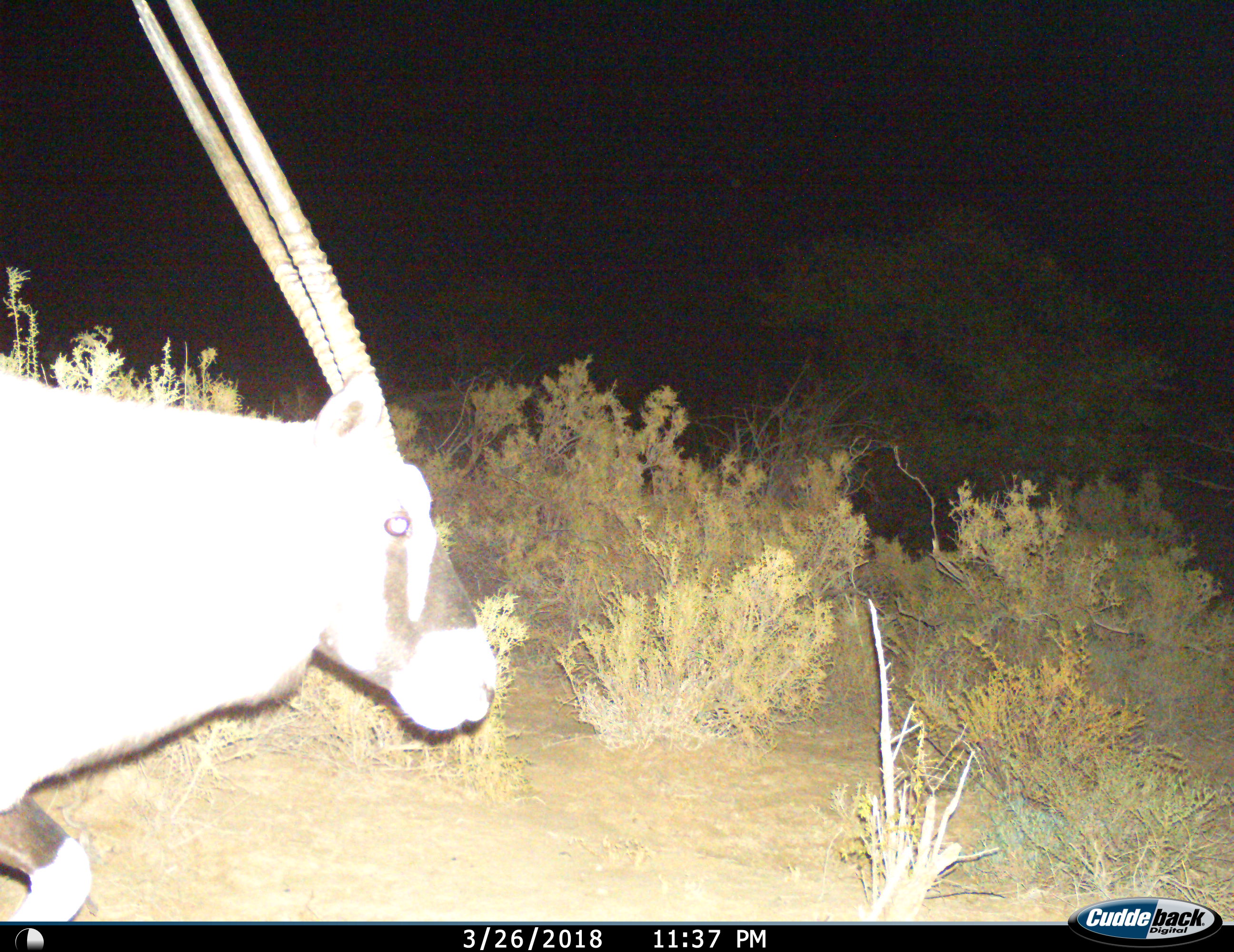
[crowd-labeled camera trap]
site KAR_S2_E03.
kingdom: Animalia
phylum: Chordata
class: Mammalia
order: Artiodactyla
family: Bovidae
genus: Oryx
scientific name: Oryx gazella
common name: gemsbok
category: oryx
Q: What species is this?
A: Oryx (gemsbok) (Oryx gazella).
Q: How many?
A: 1.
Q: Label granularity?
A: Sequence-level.